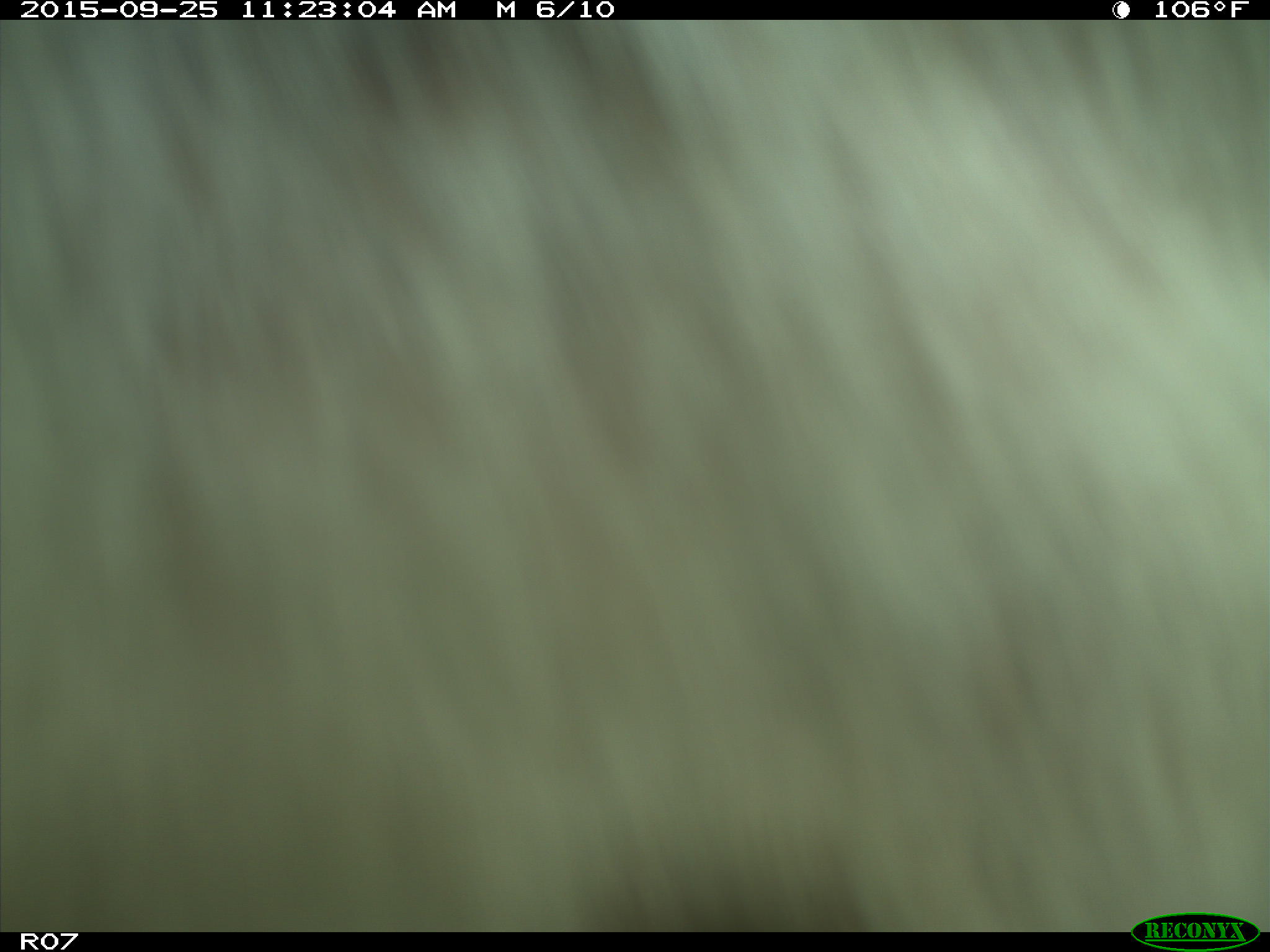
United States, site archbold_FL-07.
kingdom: Animalia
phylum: Chordata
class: Mammalia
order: Artiodactyla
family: Bovidae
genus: Bos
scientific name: Bos taurus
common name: domestic cow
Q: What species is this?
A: Bos taurus (domestic cow).